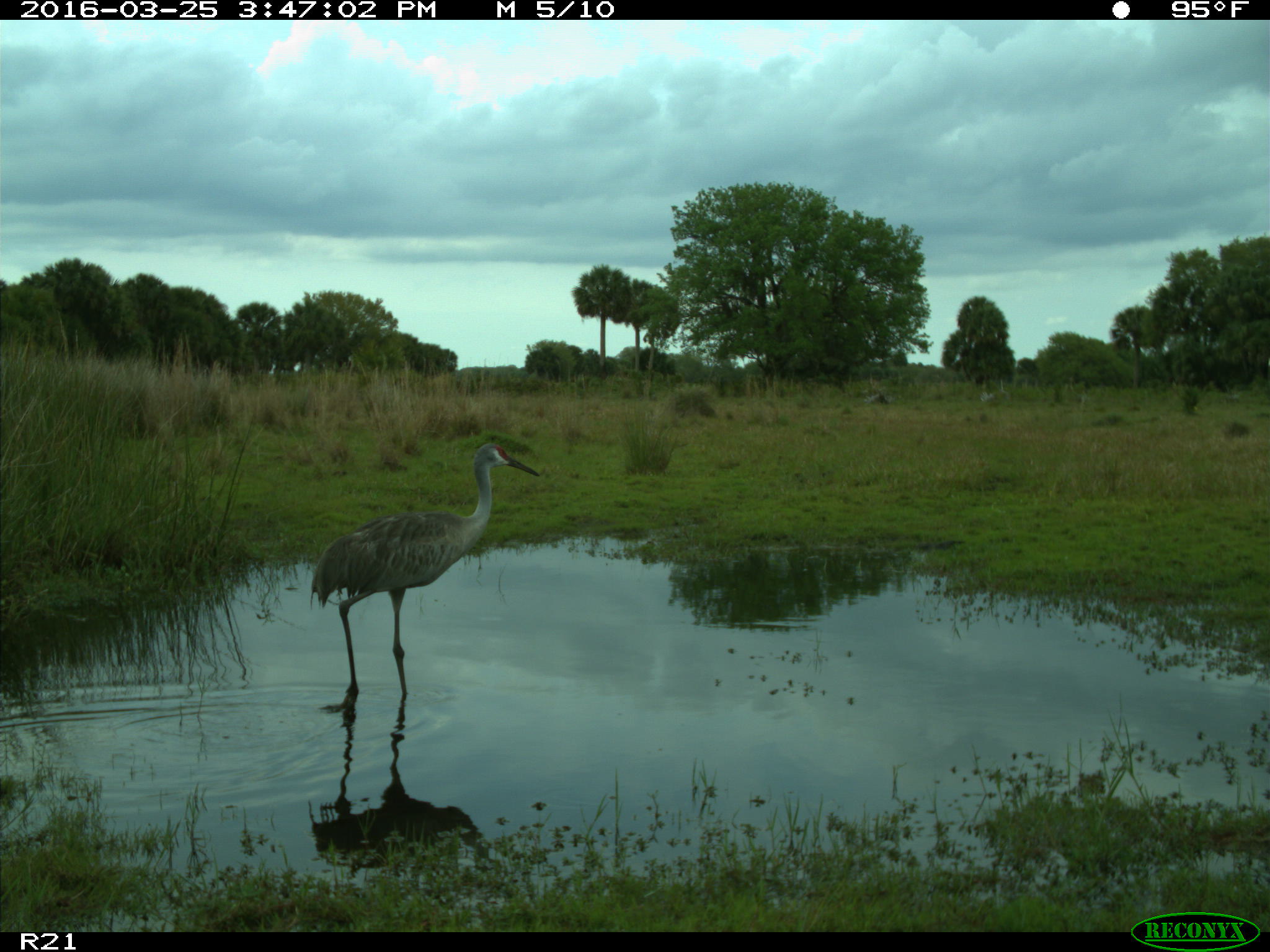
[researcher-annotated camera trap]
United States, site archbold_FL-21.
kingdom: Animalia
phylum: Chordata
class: Aves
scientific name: Aves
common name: birds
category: unidentified bird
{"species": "unidentified bird (birds) (Aves)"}